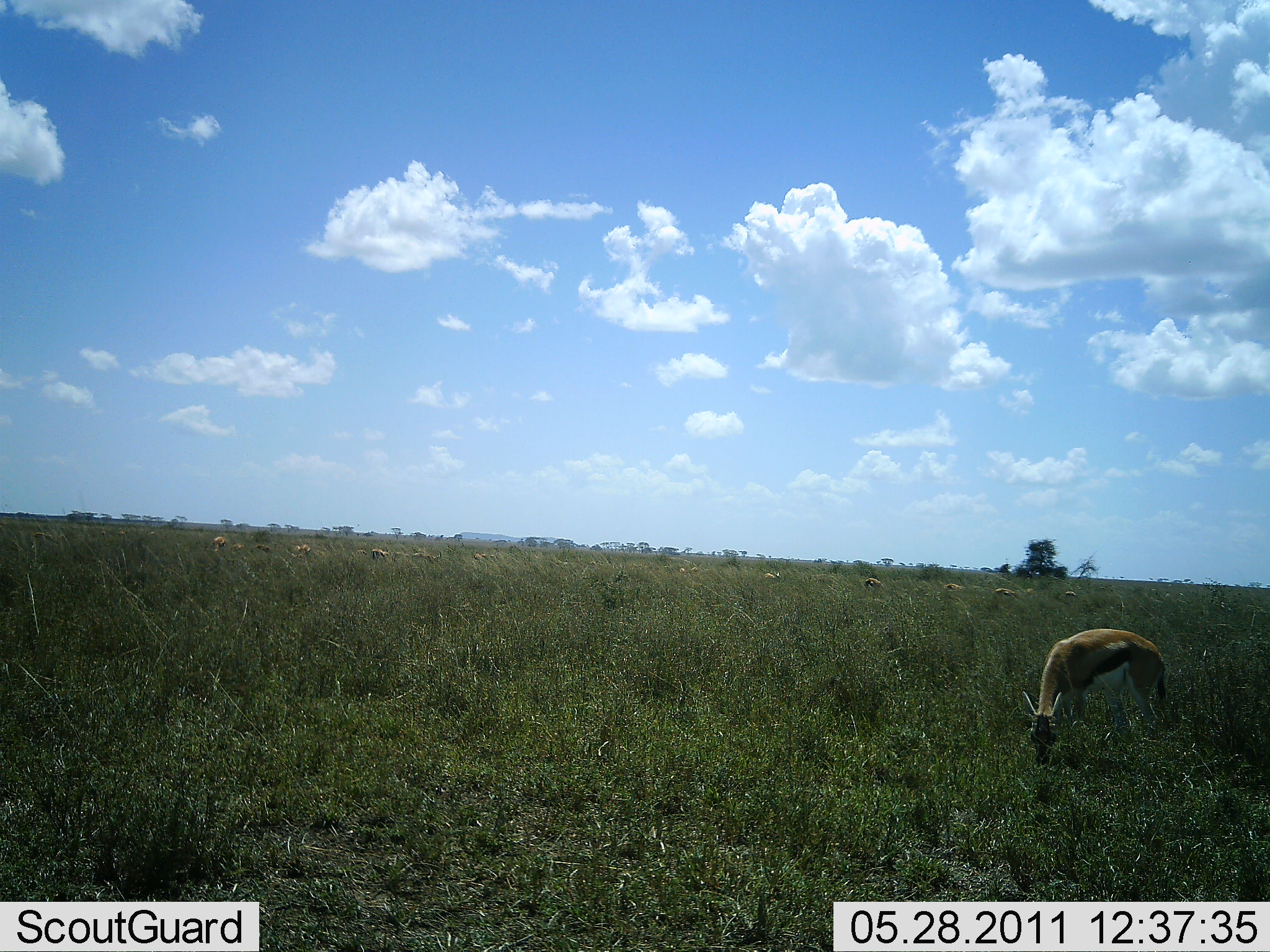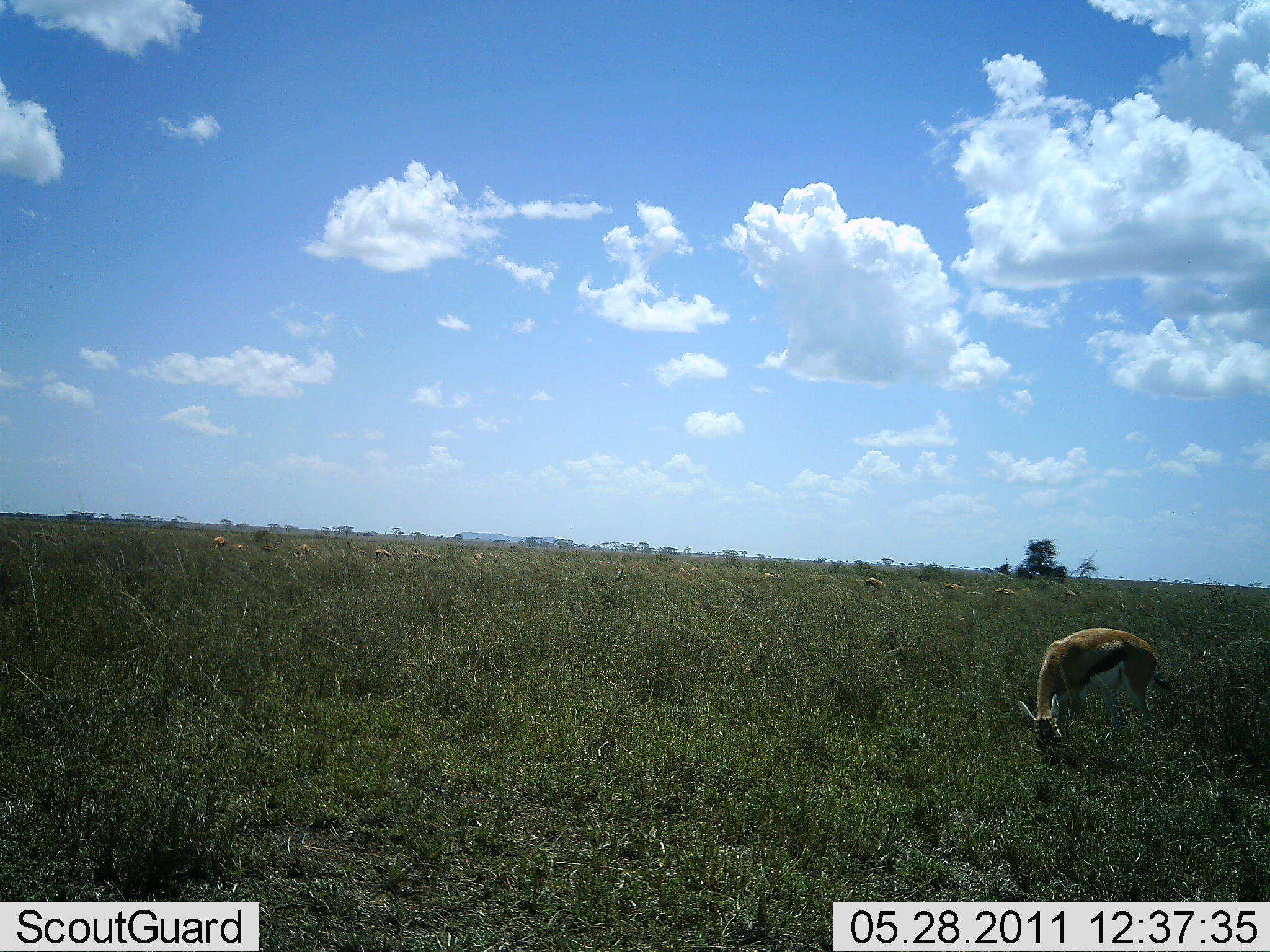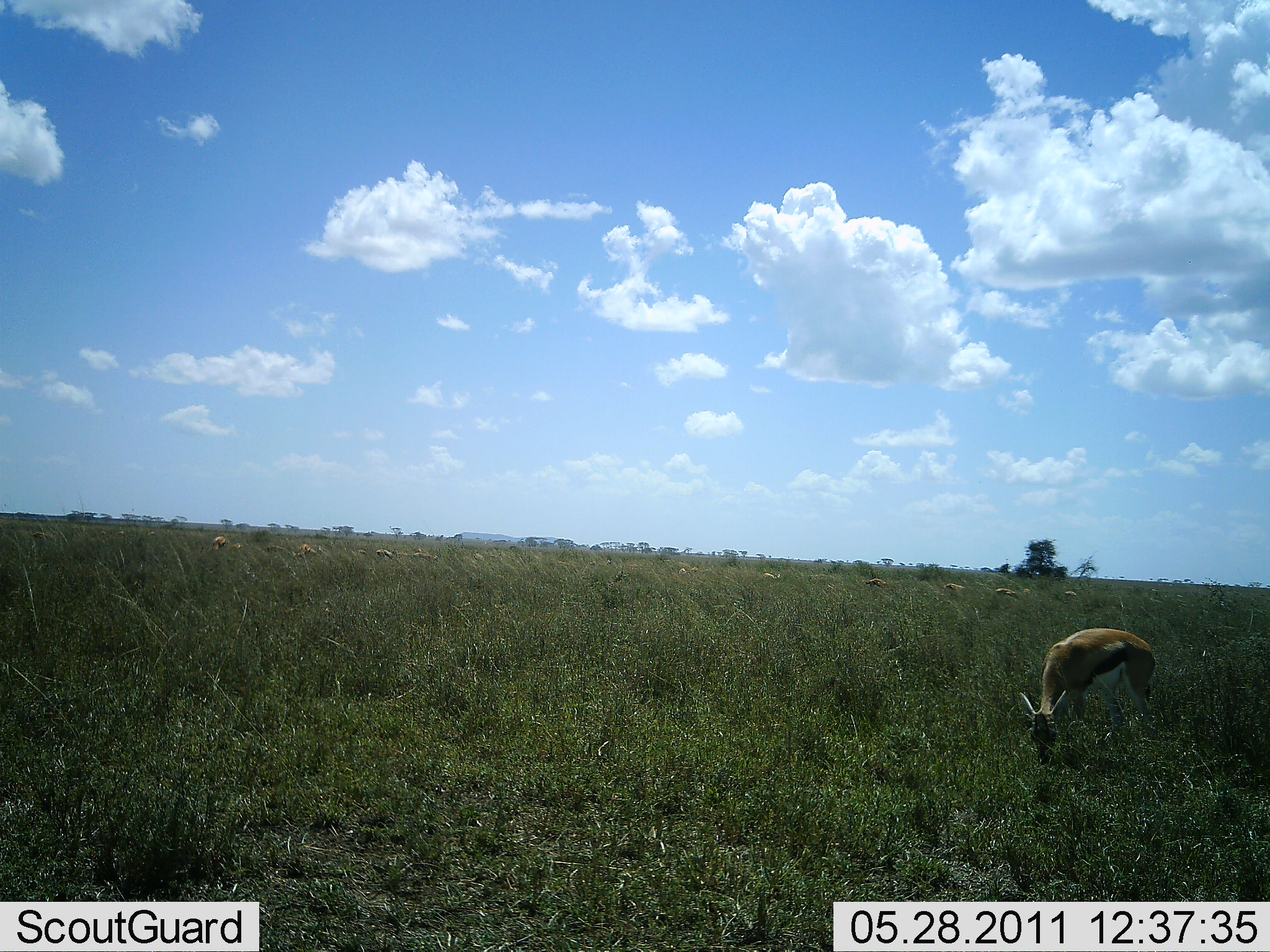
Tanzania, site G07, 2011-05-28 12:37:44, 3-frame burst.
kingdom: Animalia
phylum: Chordata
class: Mammalia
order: Artiodactyla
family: Bovidae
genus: Eudorcas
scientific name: Eudorcas thomsonii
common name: thomson's gazelle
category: gazellethomsons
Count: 1.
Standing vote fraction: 36%.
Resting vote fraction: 0%.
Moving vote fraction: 18%.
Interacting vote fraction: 0%.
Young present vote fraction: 0%.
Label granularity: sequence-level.